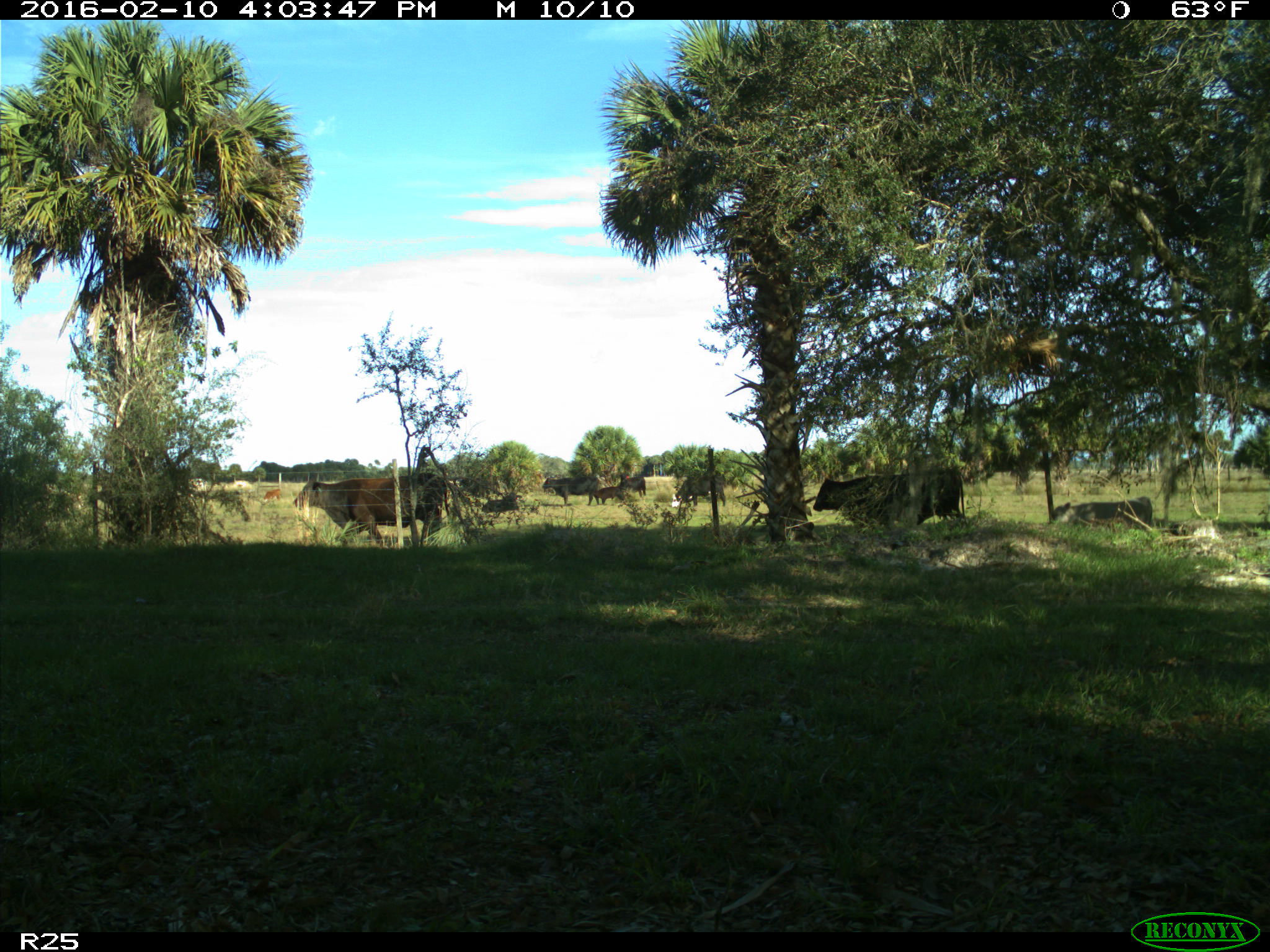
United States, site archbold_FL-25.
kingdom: Animalia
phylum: Chordata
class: Mammalia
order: Artiodactyla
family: Bovidae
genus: Bos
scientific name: Bos taurus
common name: domestic cow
Bos taurus (domestic cow).